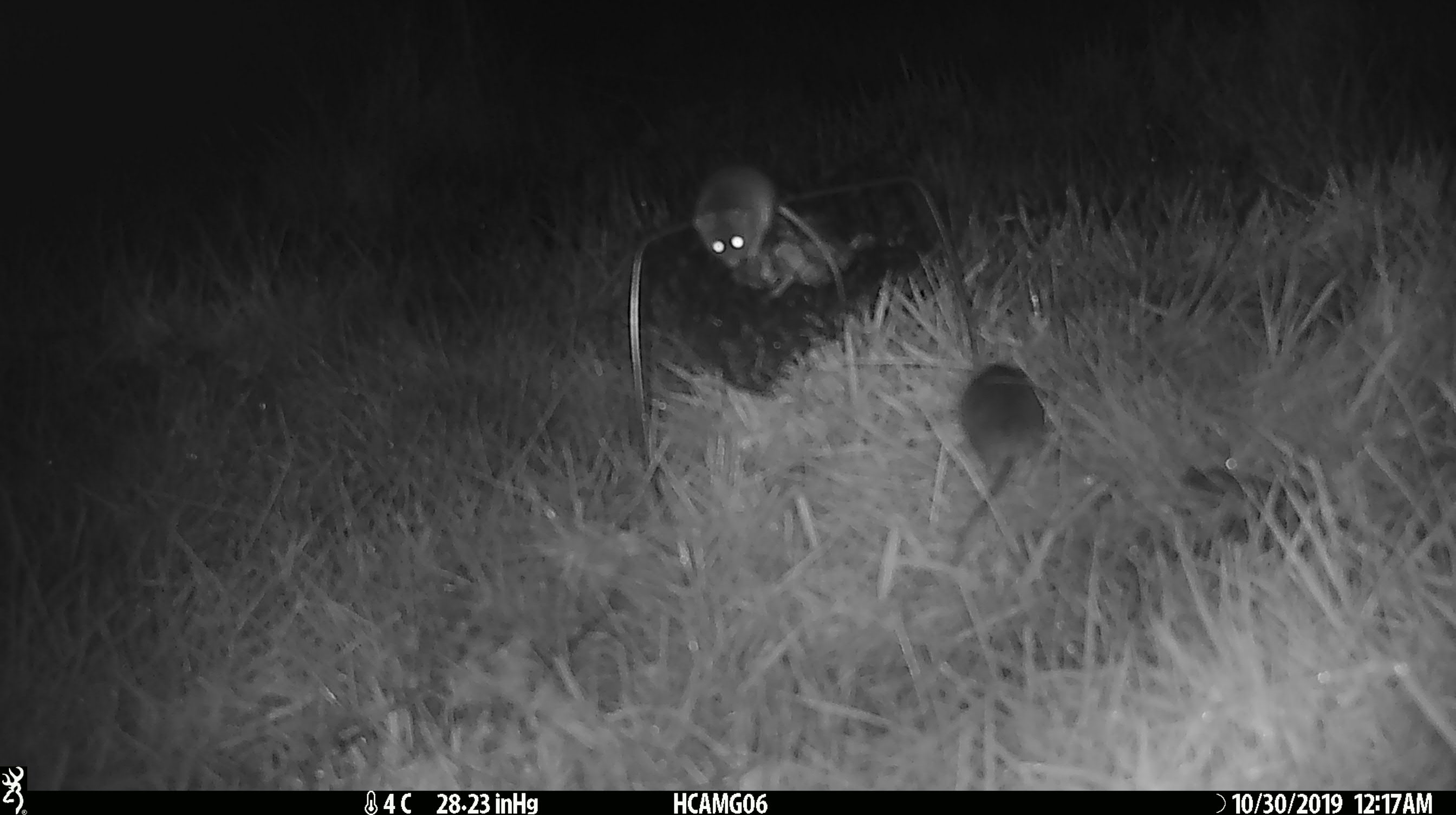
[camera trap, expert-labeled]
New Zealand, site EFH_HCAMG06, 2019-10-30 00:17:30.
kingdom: Animalia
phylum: Chordata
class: Mammalia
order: Rodentia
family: Muridae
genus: Mus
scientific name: Mus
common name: mouse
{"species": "mouse (Mus)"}